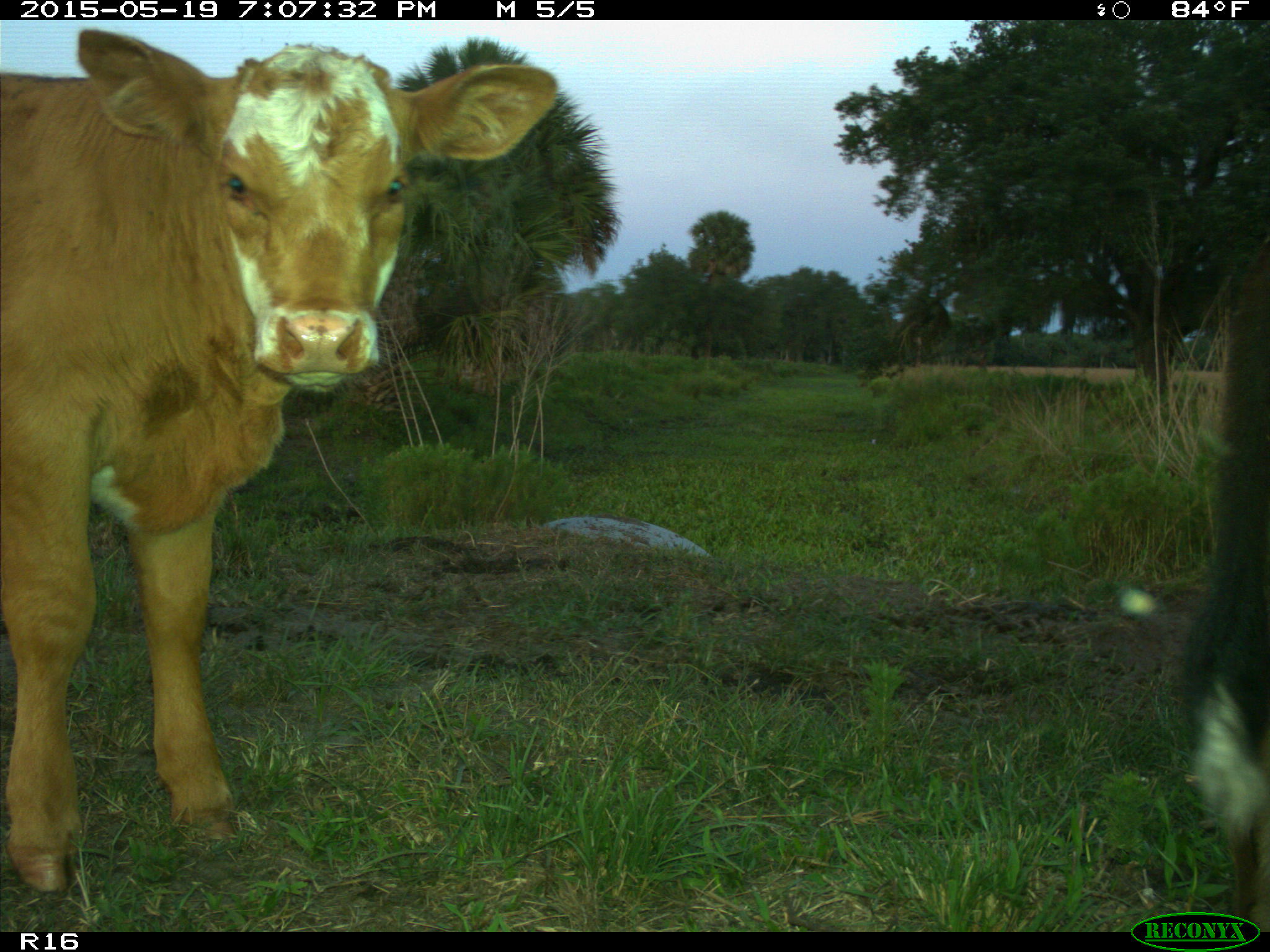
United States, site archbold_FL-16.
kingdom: Animalia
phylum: Chordata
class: Mammalia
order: Artiodactyla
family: Bovidae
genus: Bos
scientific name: Bos taurus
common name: domestic cow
Bos taurus (domestic cow).